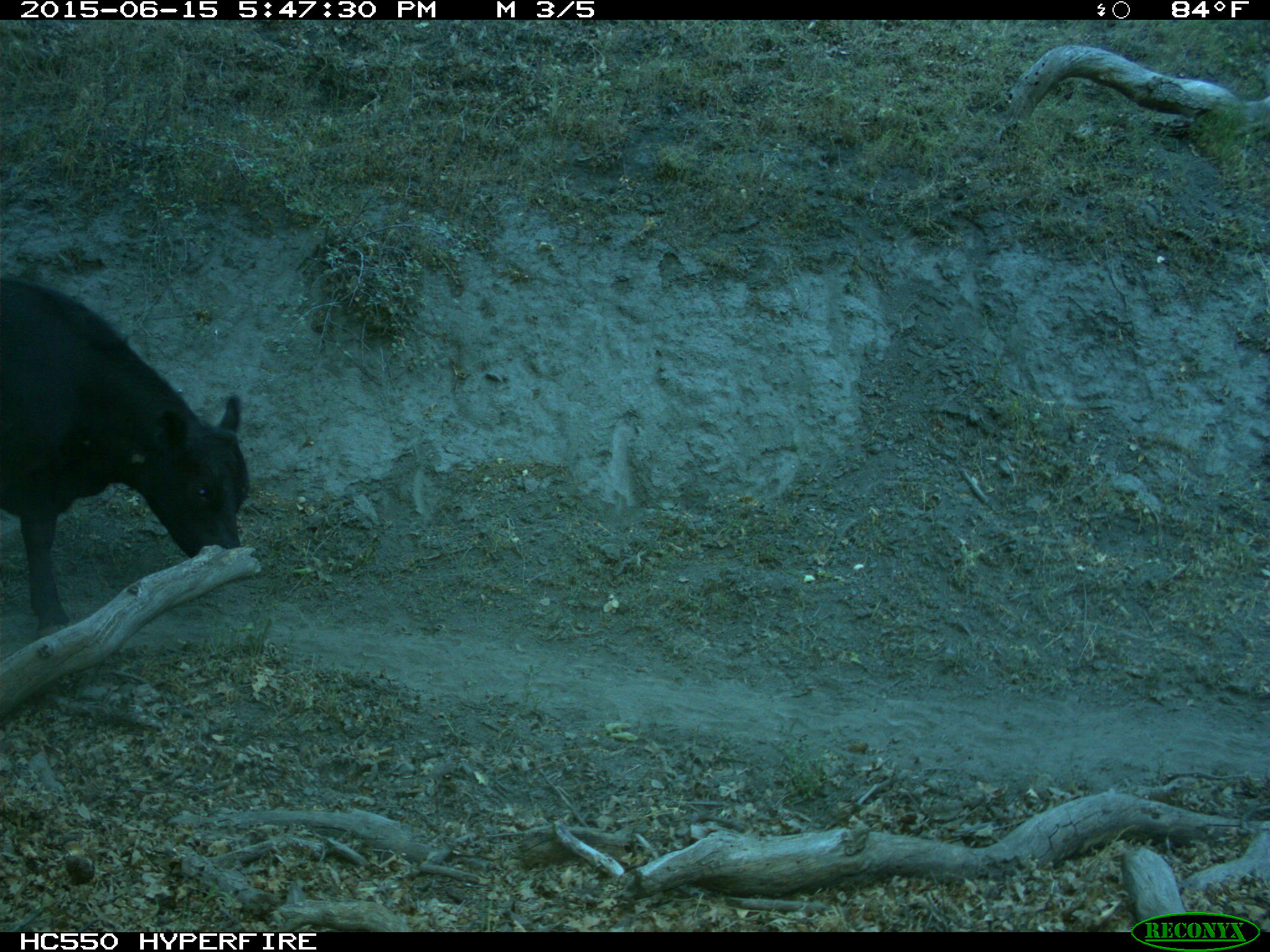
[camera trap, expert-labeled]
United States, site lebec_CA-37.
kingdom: Animalia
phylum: Chordata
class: Mammalia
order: Artiodactyla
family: Bovidae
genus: Bos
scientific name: Bos taurus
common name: domestic cow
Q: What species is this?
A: Bos taurus (domestic cow).